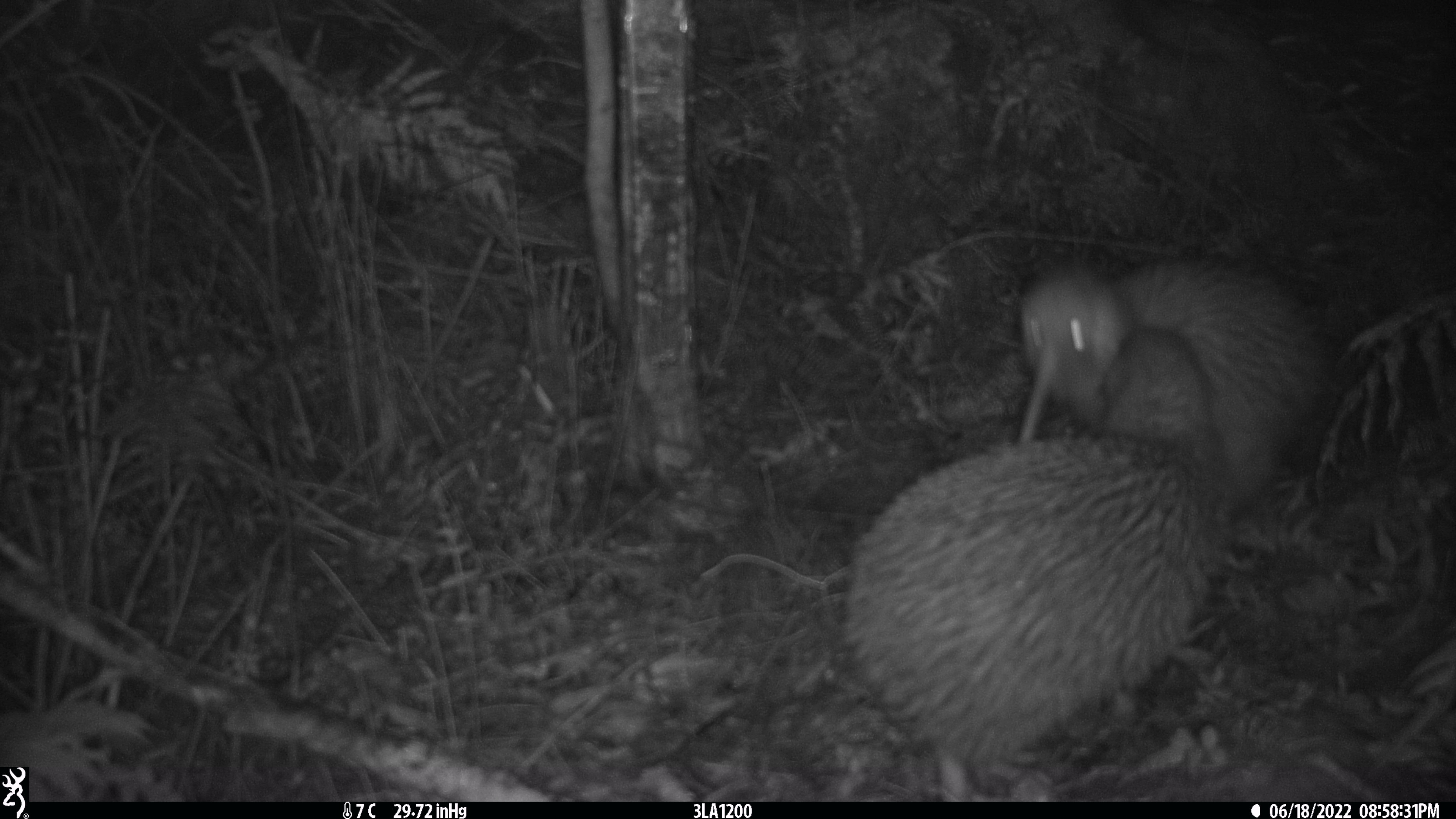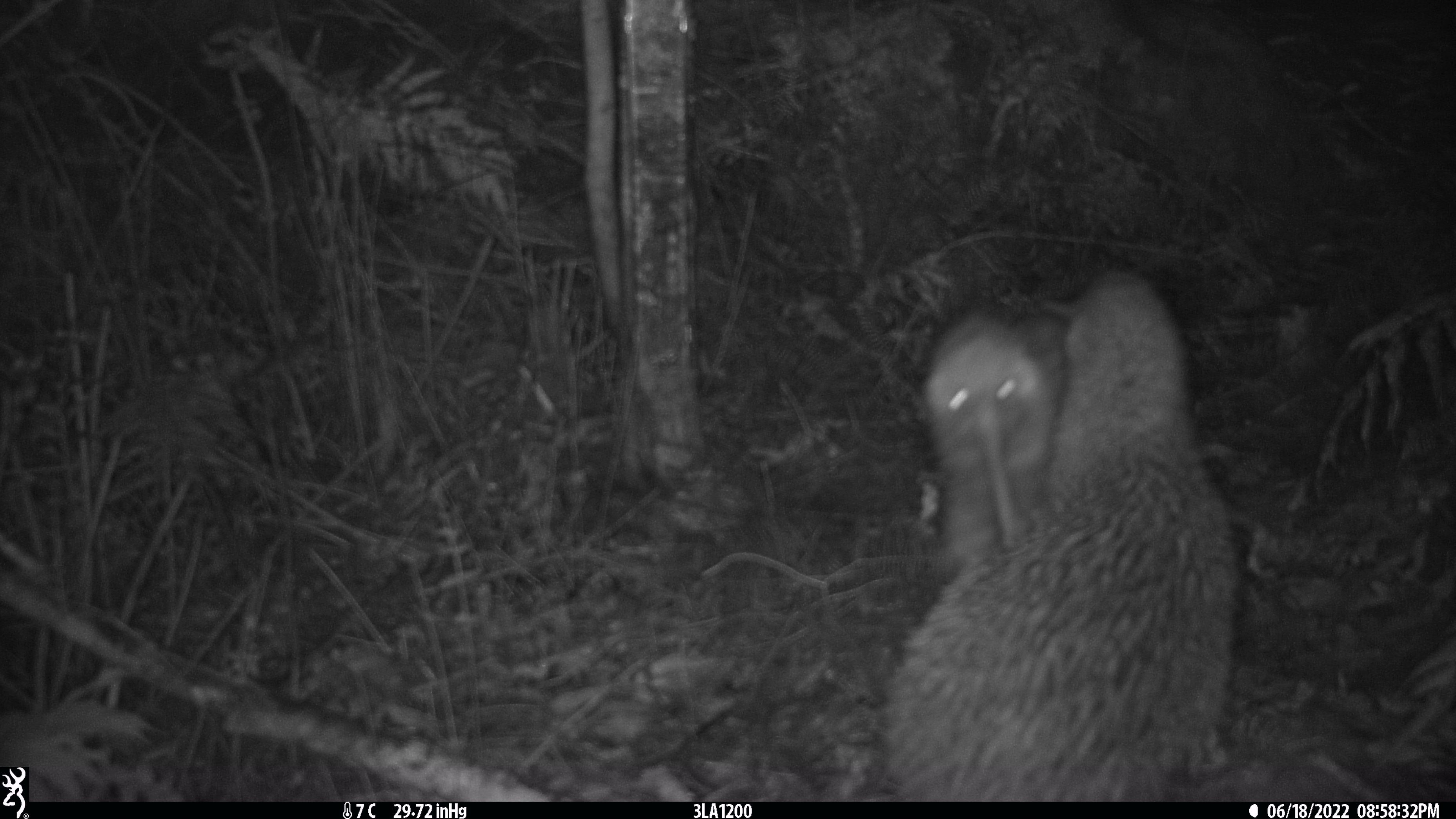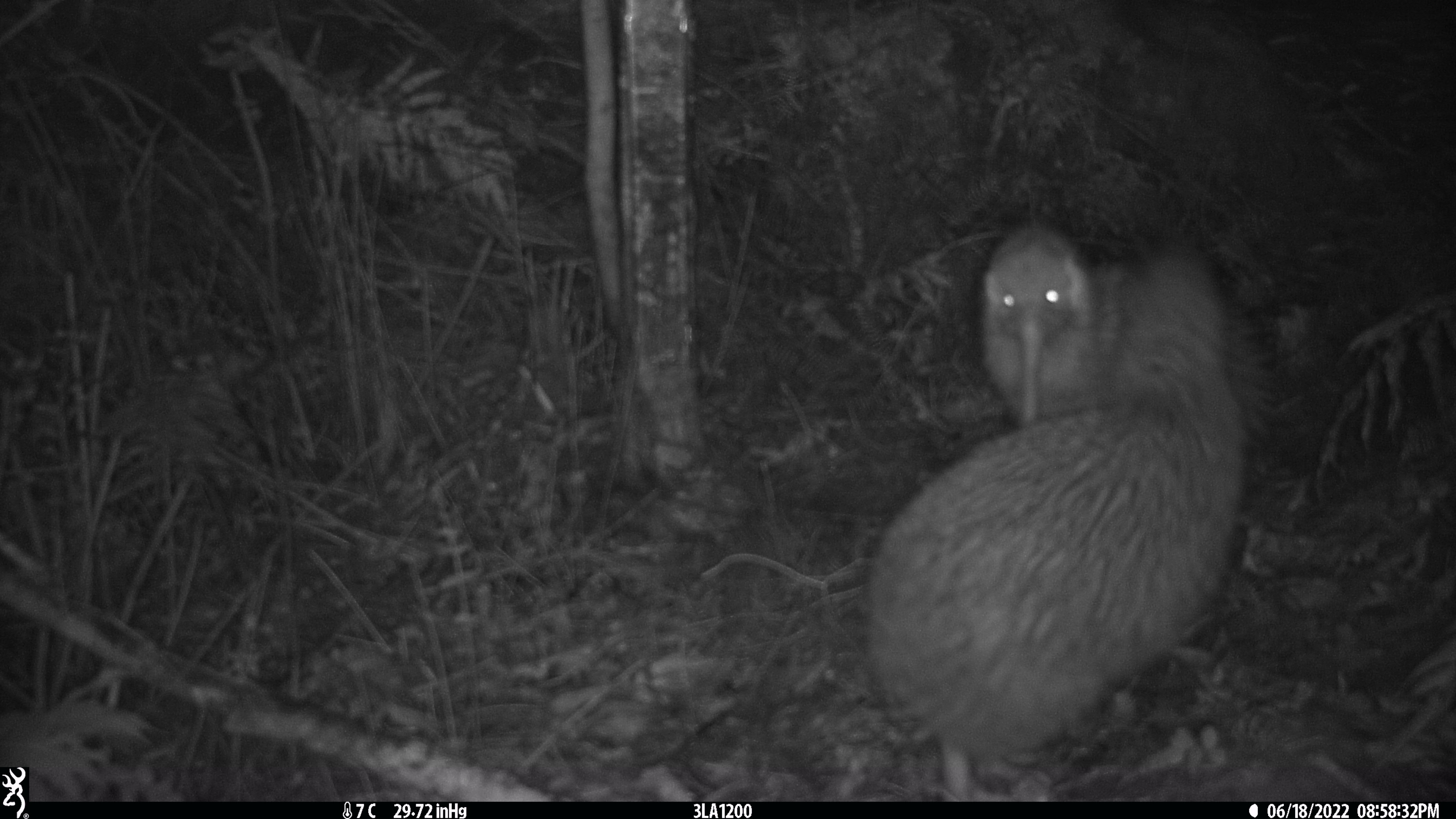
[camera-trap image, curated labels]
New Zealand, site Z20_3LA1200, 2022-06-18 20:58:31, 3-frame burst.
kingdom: Animalia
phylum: Chordata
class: Aves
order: Apterygiformes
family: Apterygidae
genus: Apteryx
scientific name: Apteryx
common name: kiwi